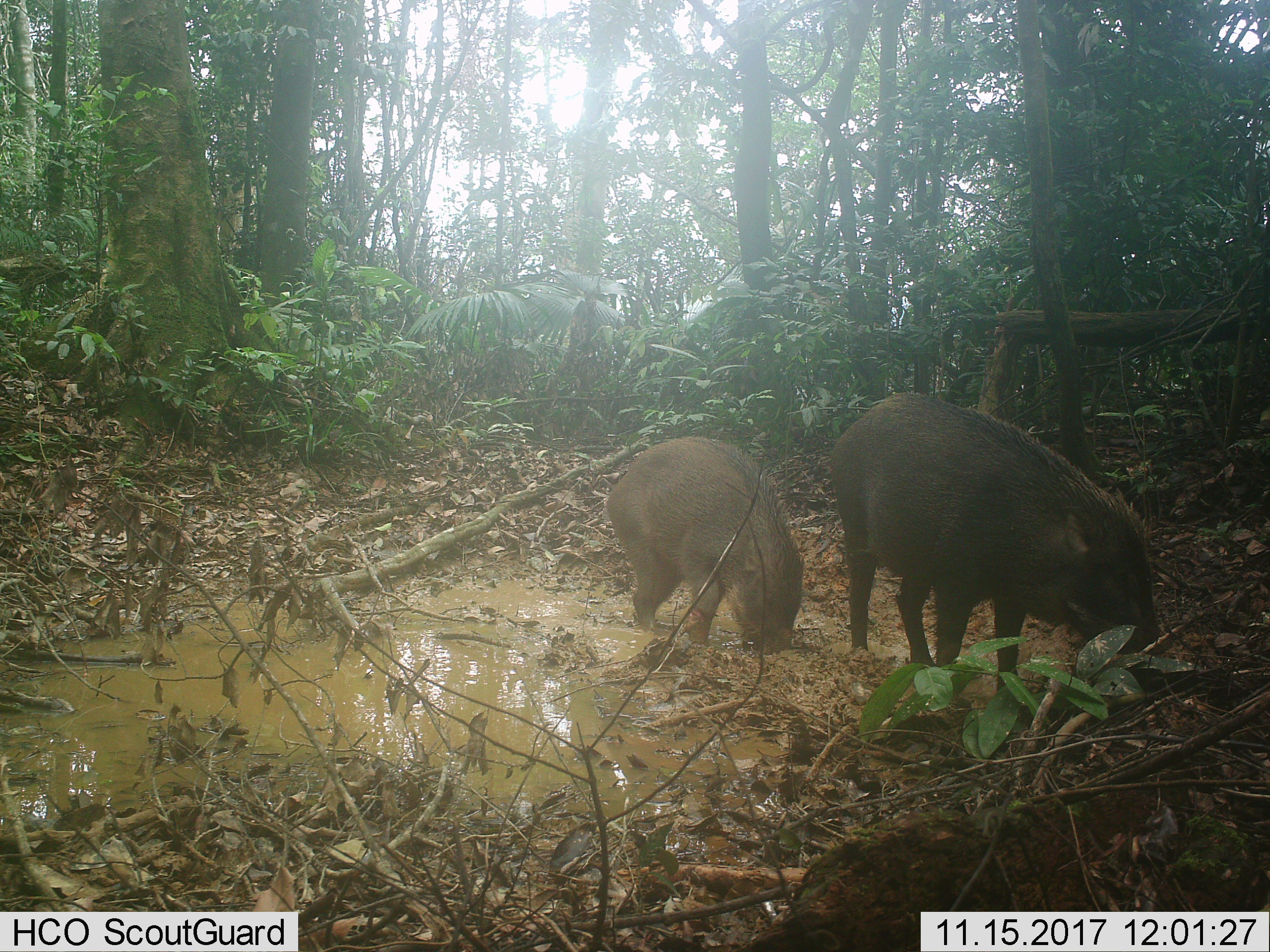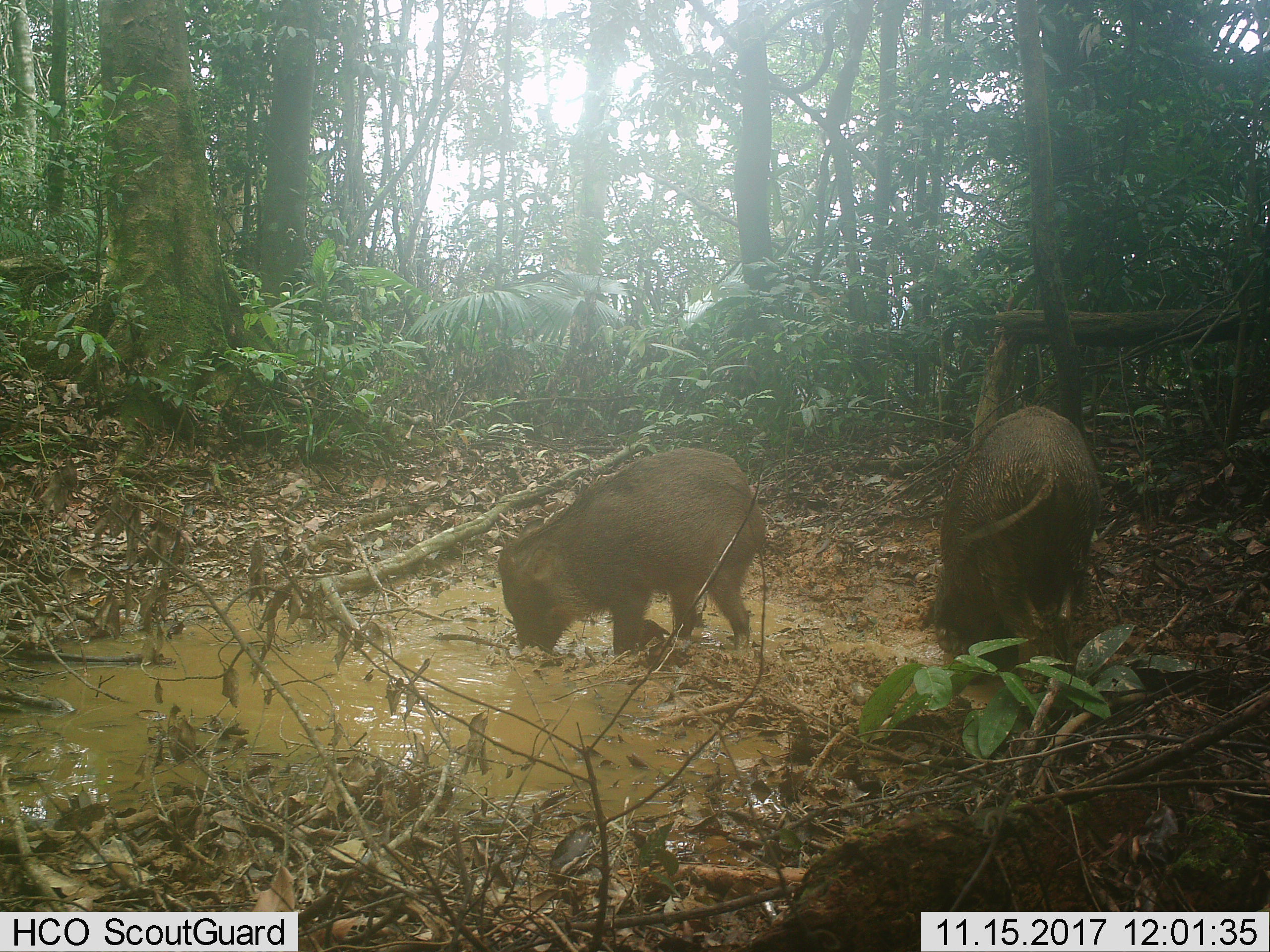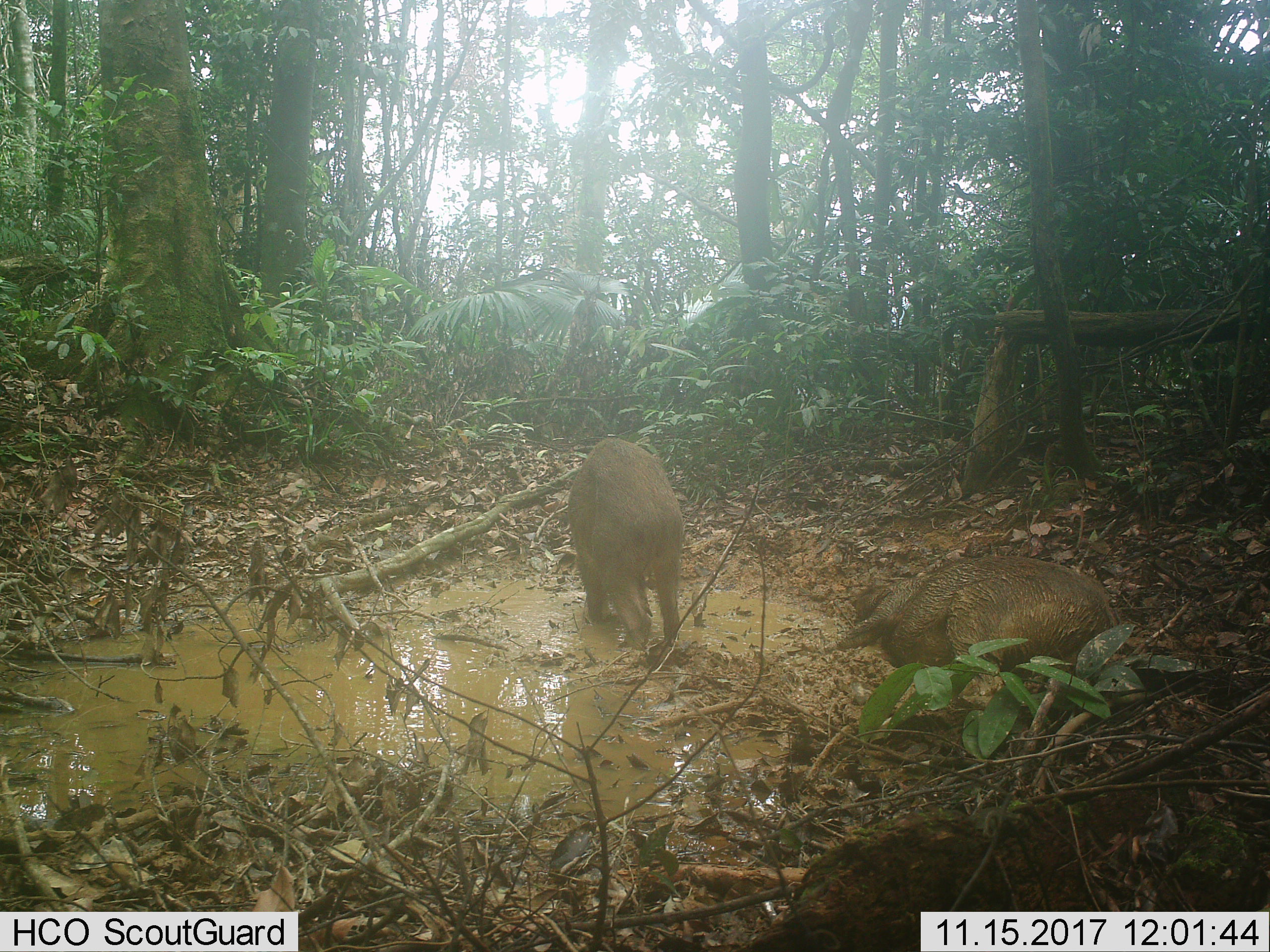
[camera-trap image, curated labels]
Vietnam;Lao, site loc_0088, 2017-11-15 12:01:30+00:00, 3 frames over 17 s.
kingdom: Animalia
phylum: Chordata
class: Mammalia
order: Artiodactyla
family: Suidae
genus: Sus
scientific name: Sus scrofa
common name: eurasian wild pig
Eurasian wild pig (Sus scrofa). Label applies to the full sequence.